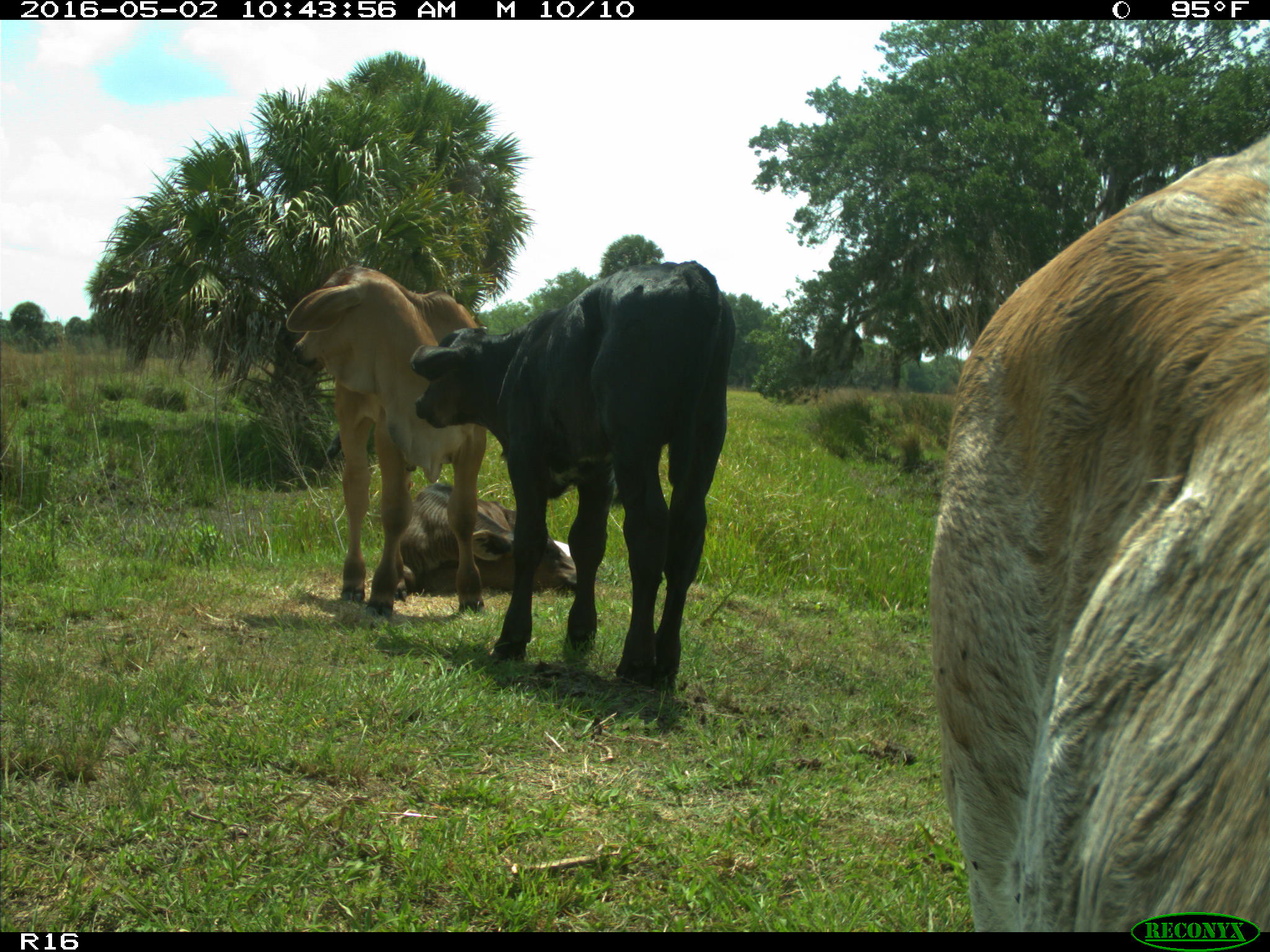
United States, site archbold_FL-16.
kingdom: Animalia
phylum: Chordata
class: Mammalia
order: Artiodactyla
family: Bovidae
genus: Bos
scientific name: Bos taurus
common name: domestic cow